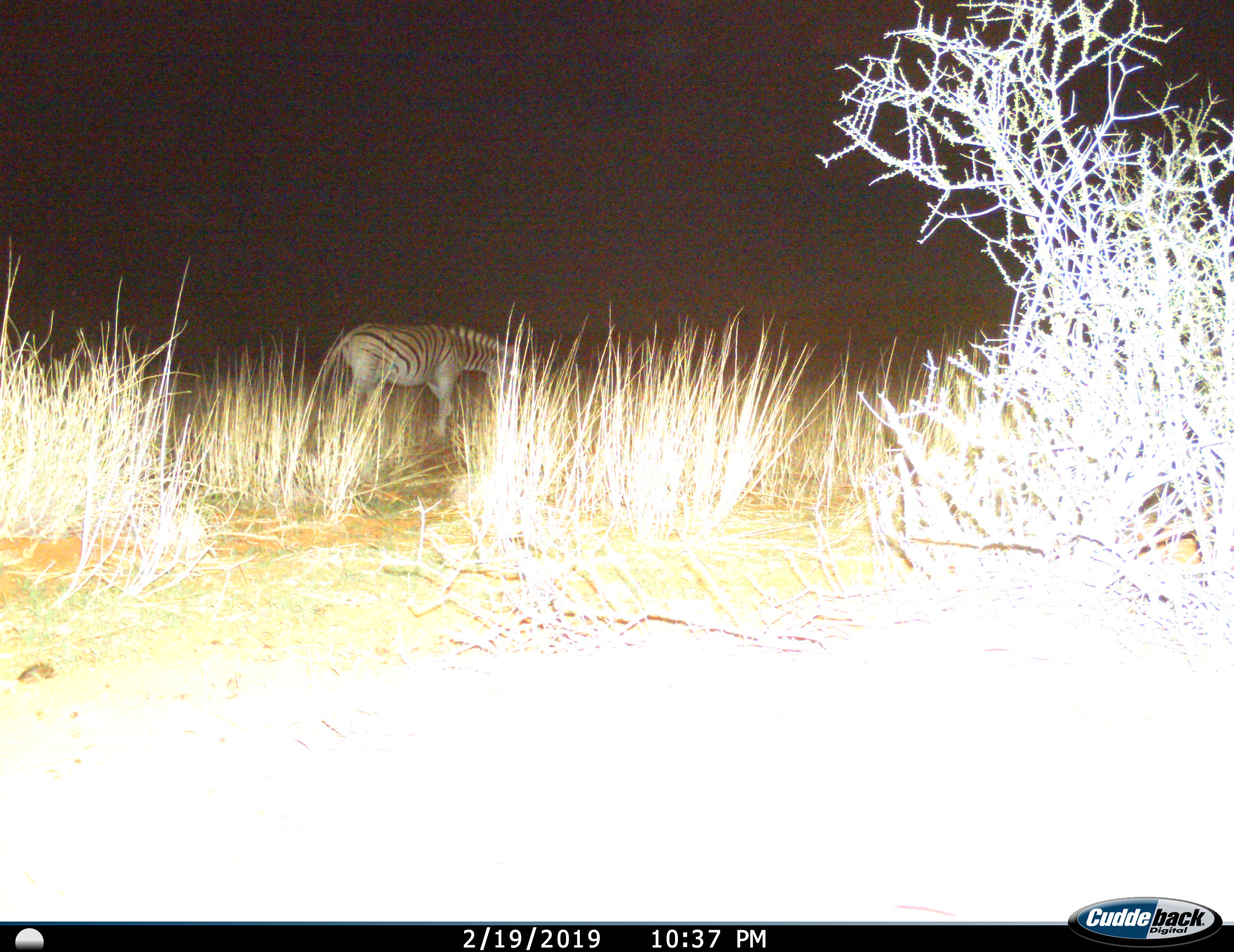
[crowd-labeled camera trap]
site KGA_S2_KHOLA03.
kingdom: Animalia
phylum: Chordata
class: Mammalia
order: Perissodactyla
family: Equidae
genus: Equus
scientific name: Equus quagga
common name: plains zebra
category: zebraplains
Zebraplains (plains zebra) (Equus quagga), count 1. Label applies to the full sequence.